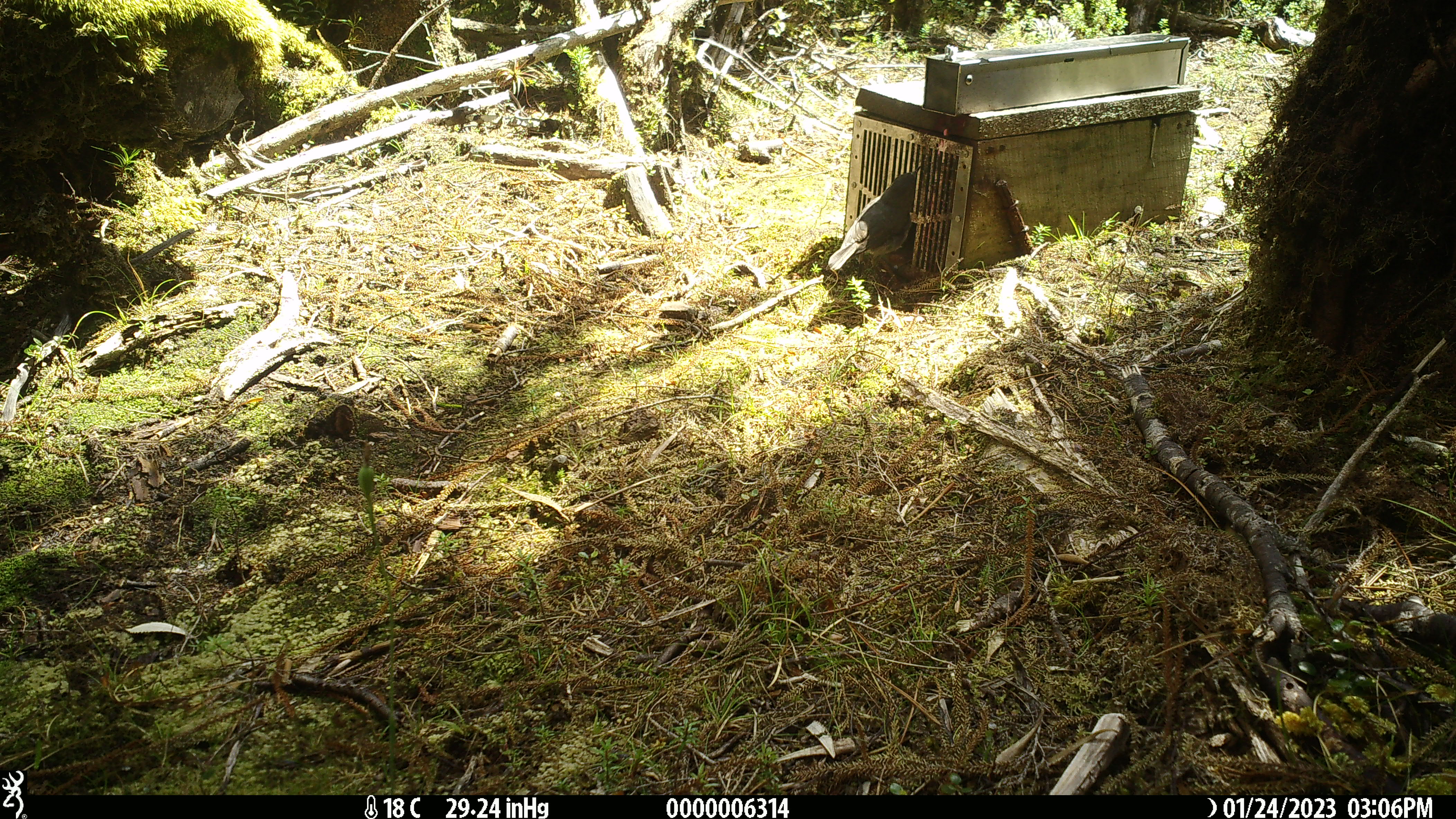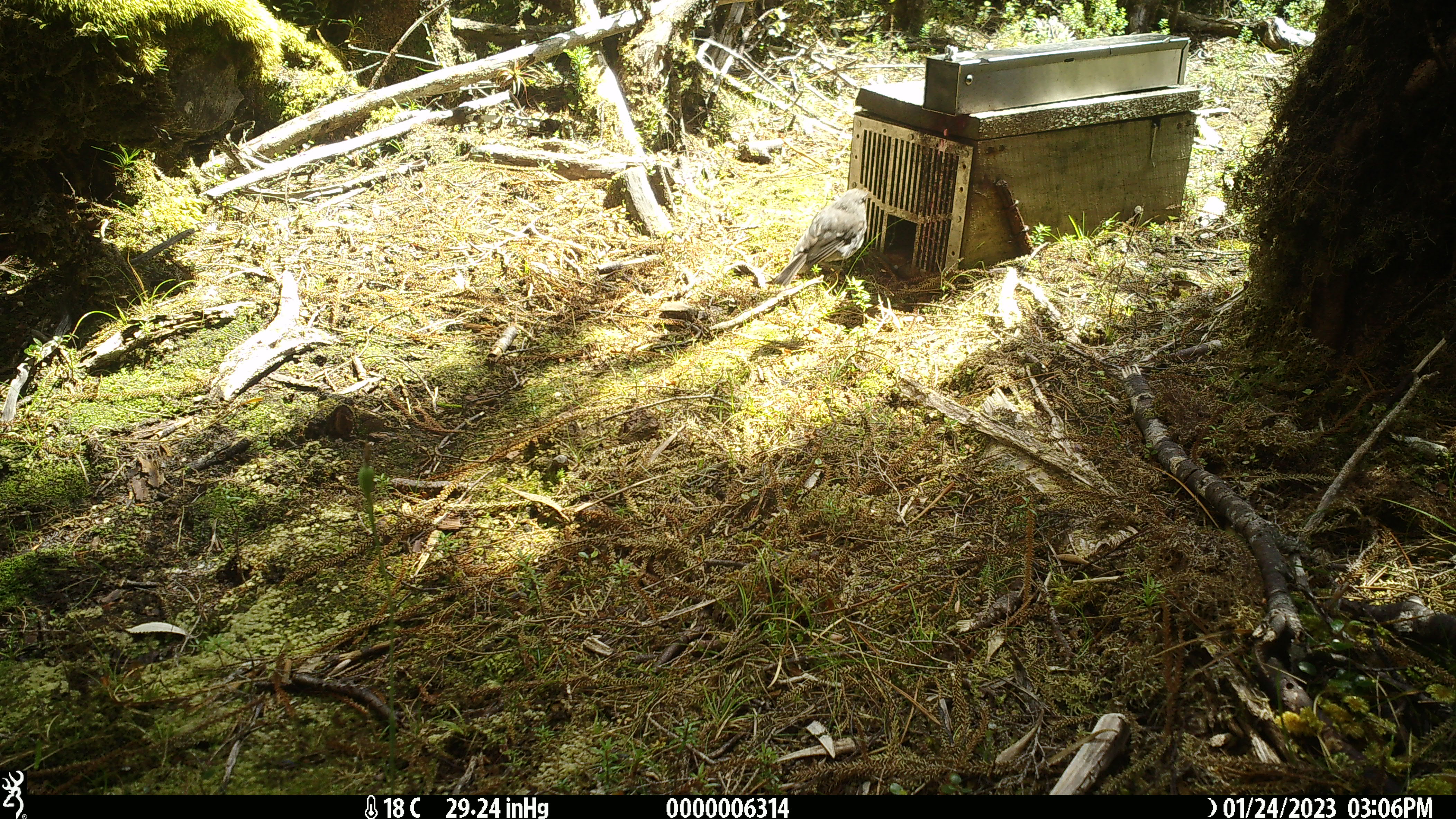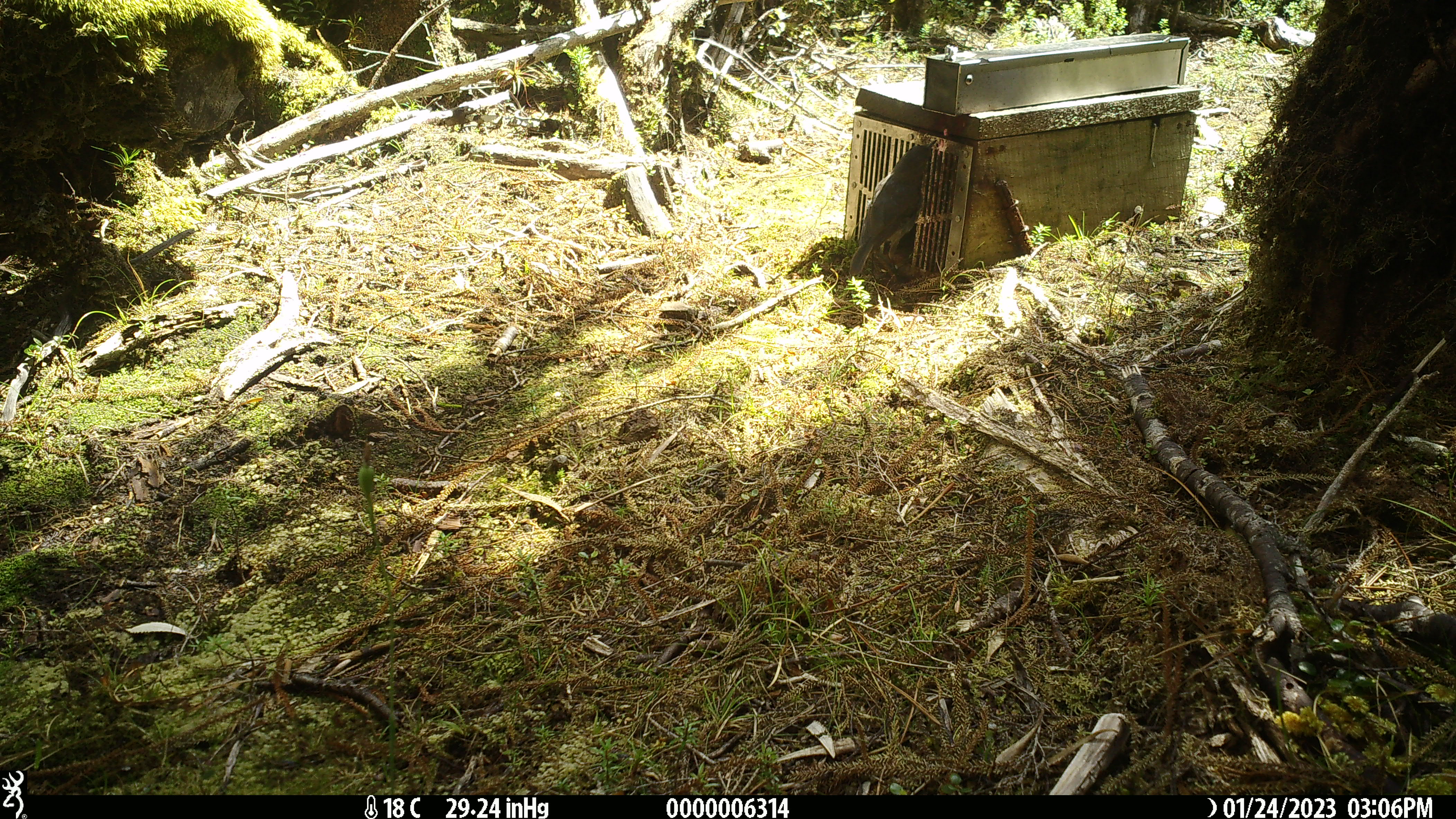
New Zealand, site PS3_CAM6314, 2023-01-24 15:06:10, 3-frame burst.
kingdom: Animalia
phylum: Chordata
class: Aves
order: Passeriformes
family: Petroicidae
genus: Petroica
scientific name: Petroica australis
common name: new zealand robin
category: robin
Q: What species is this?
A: Robin (new zealand robin) (Petroica australis).